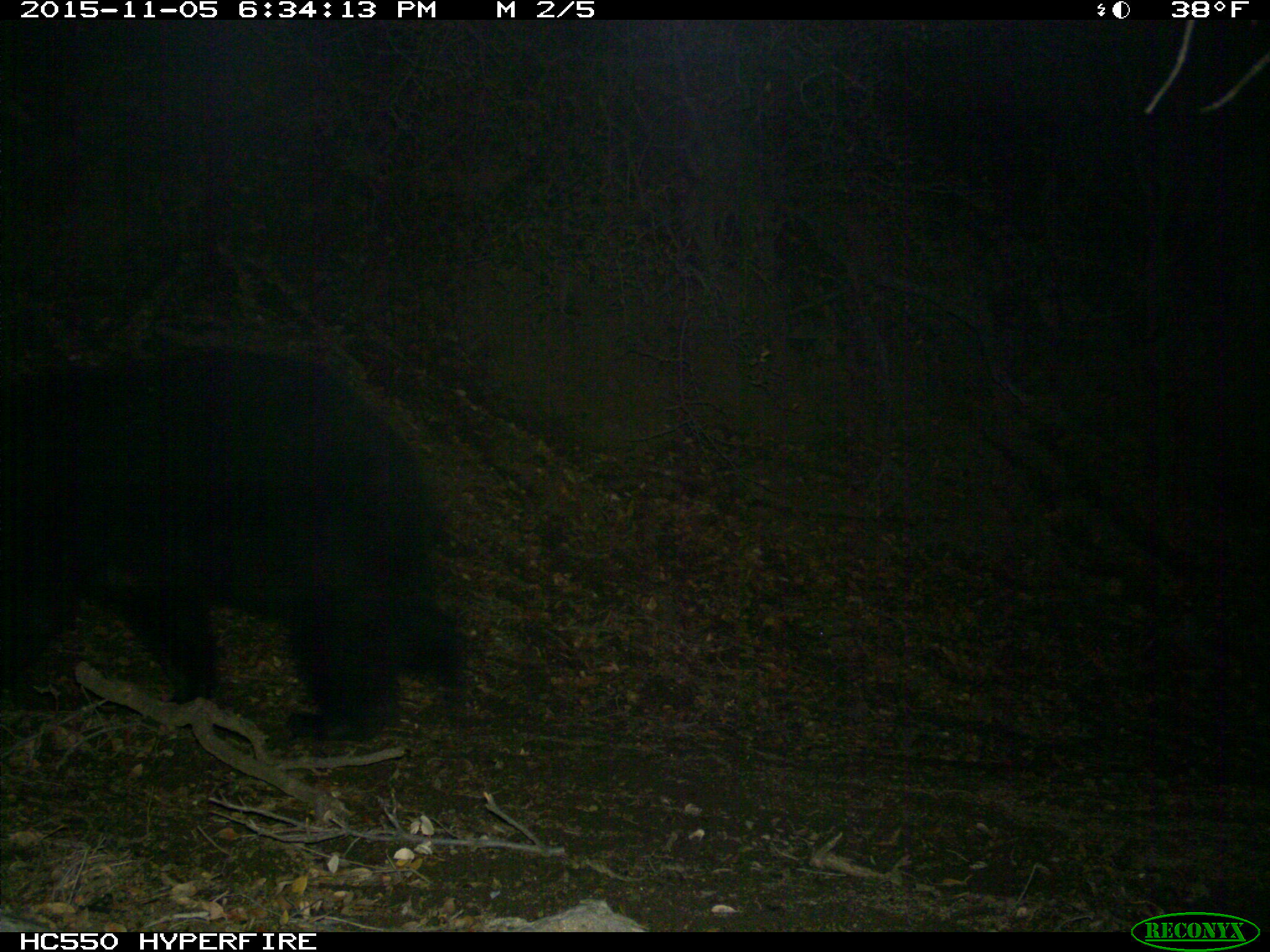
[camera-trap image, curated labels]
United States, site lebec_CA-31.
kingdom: Animalia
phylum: Chordata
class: Mammalia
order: Carnivora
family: Ursidae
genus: Ursus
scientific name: Ursus americanus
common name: american black bear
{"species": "Ursus americanus (american black bear)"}